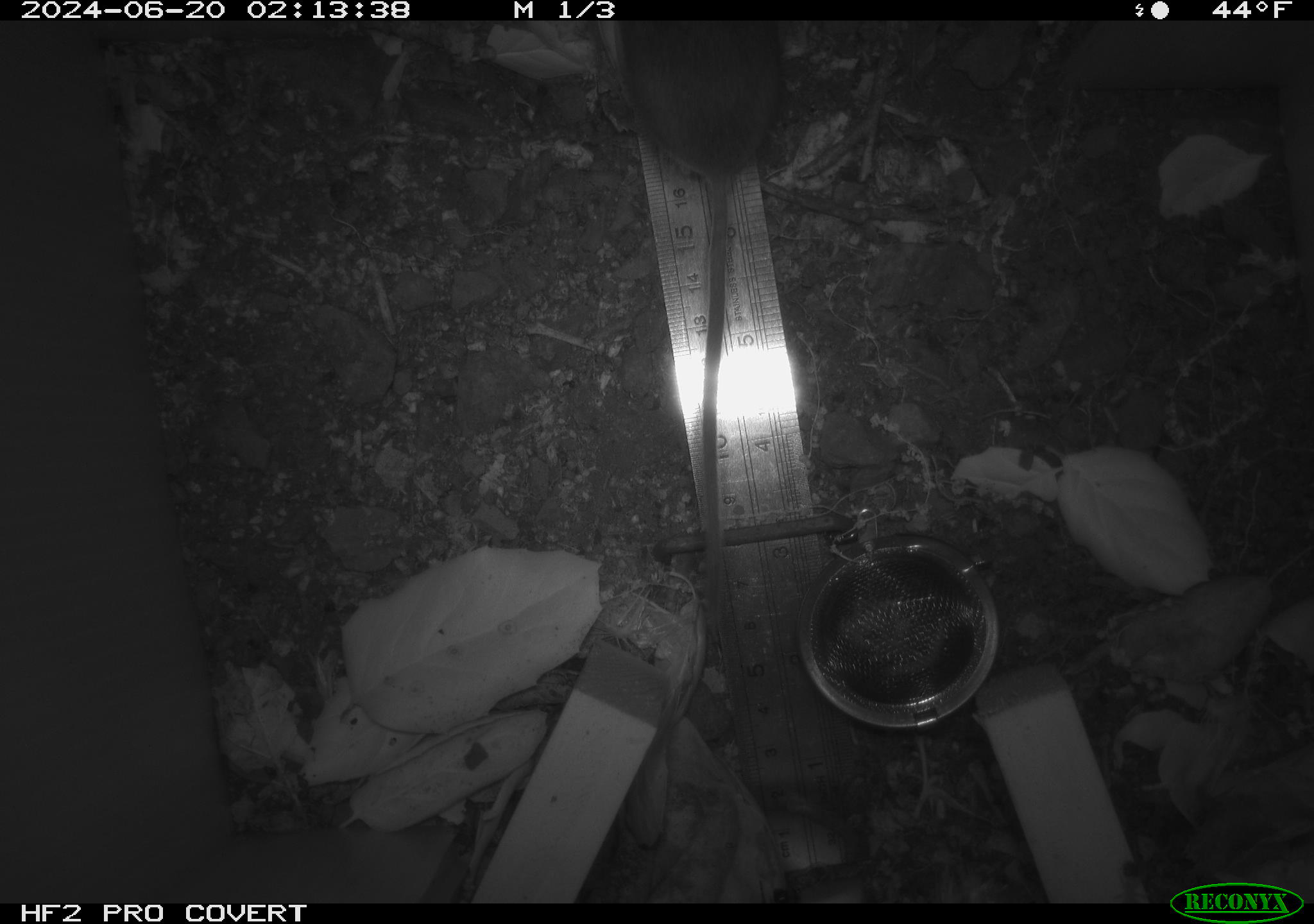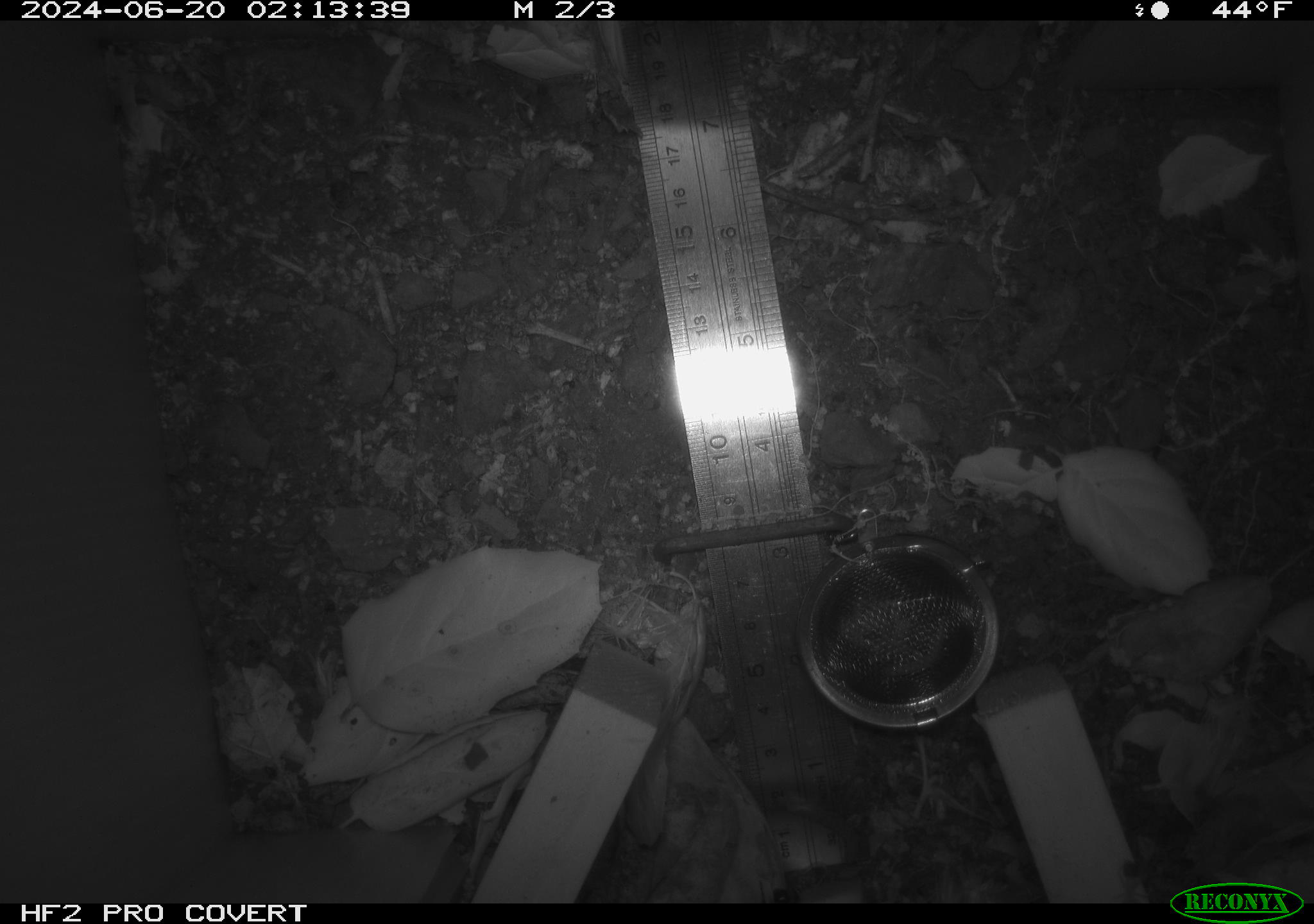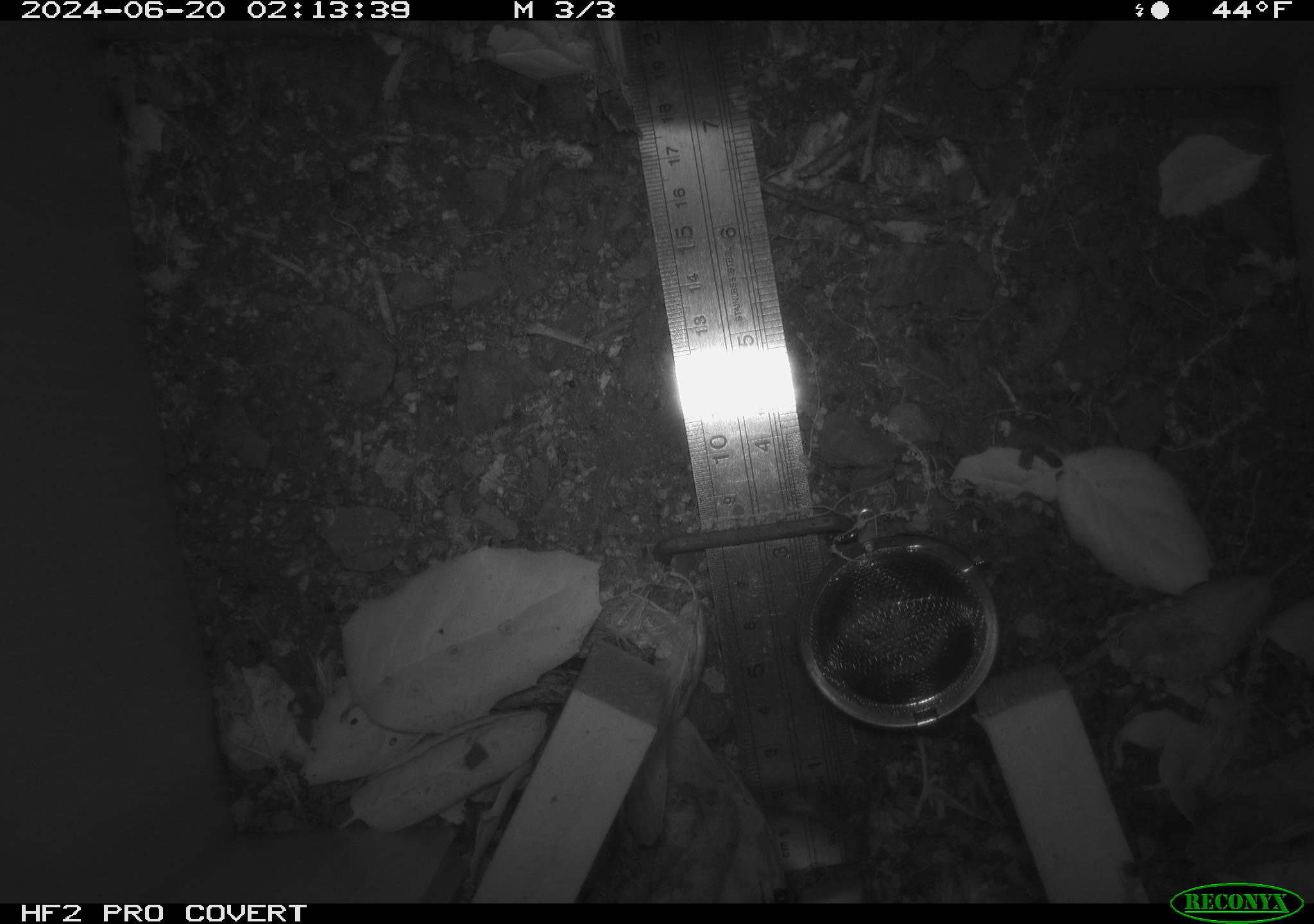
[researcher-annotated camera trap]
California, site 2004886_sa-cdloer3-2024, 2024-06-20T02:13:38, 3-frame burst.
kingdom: Animalia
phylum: Chordata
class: Mammalia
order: Rodentia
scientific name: Rodentia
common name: rodent